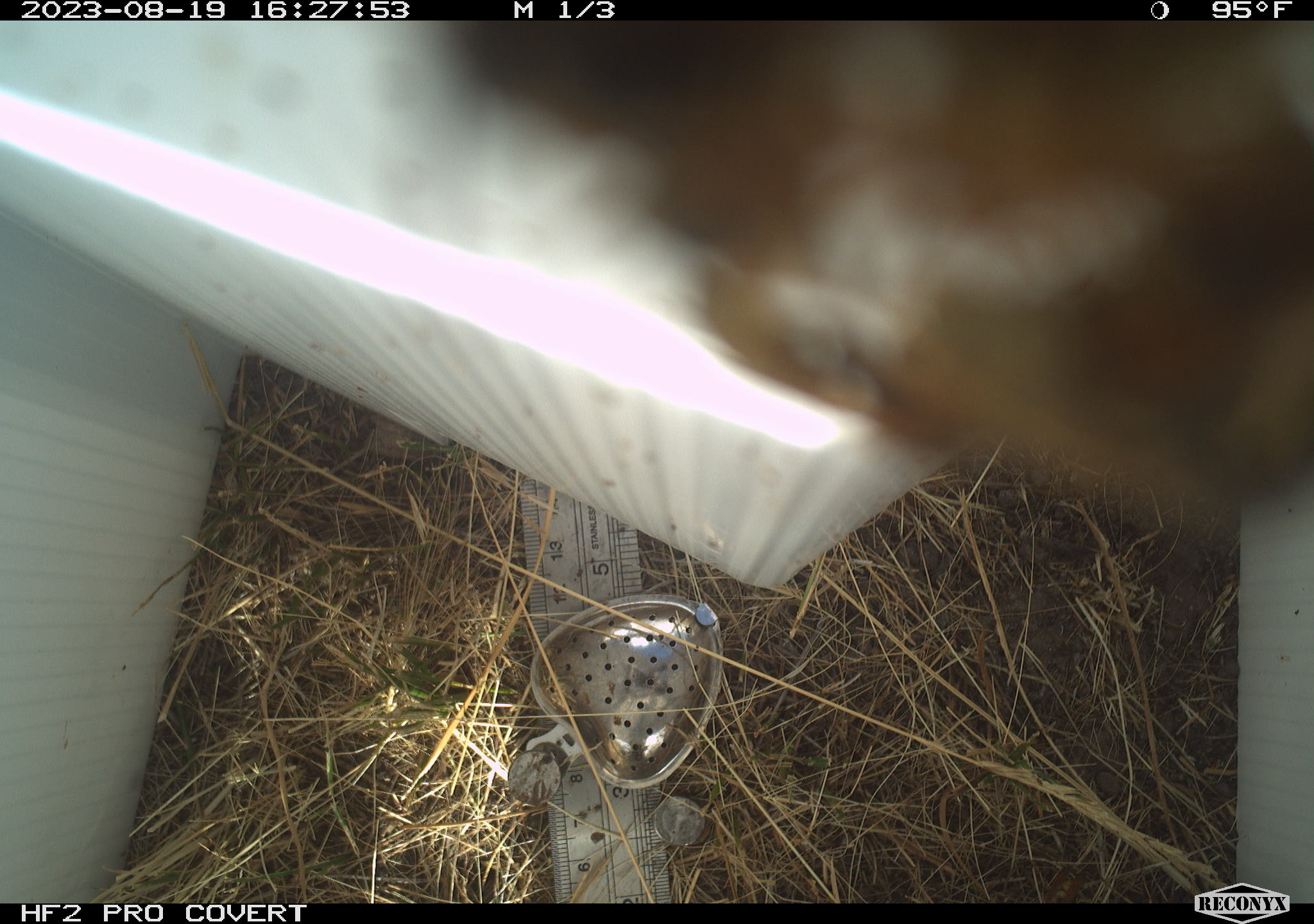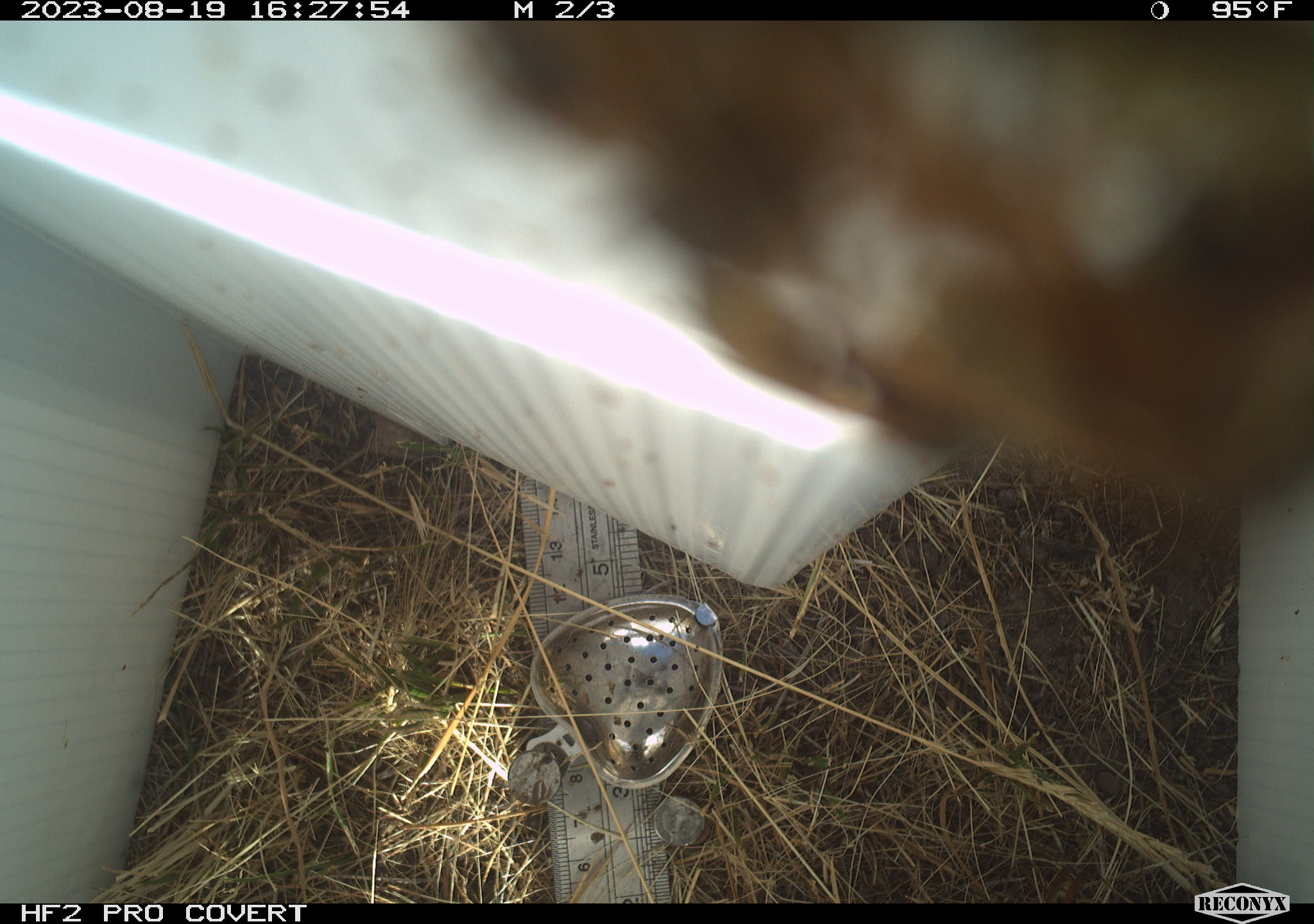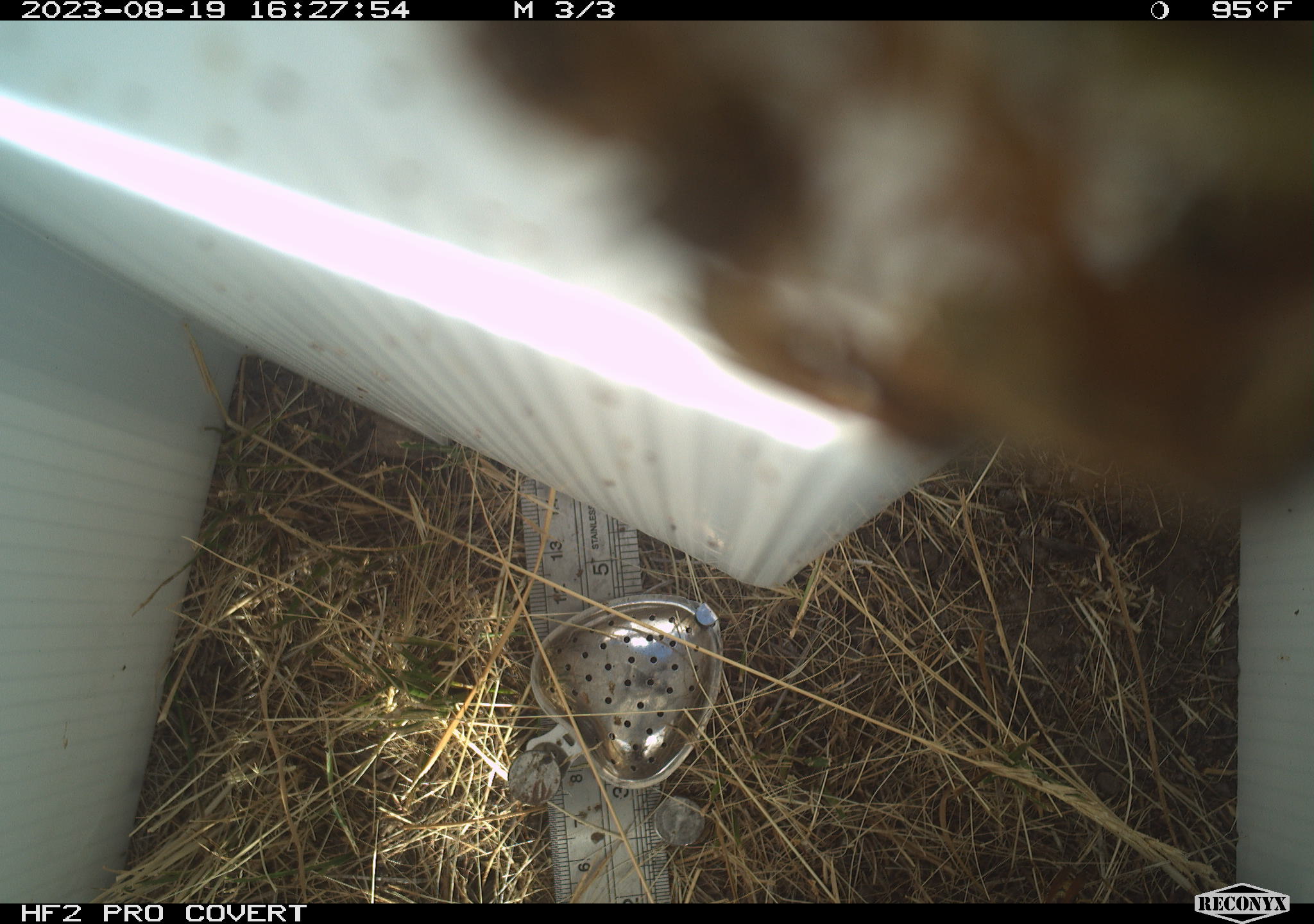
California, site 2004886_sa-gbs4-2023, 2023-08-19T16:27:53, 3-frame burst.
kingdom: Animalia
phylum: Arthropoda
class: Insecta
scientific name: Insecta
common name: insect